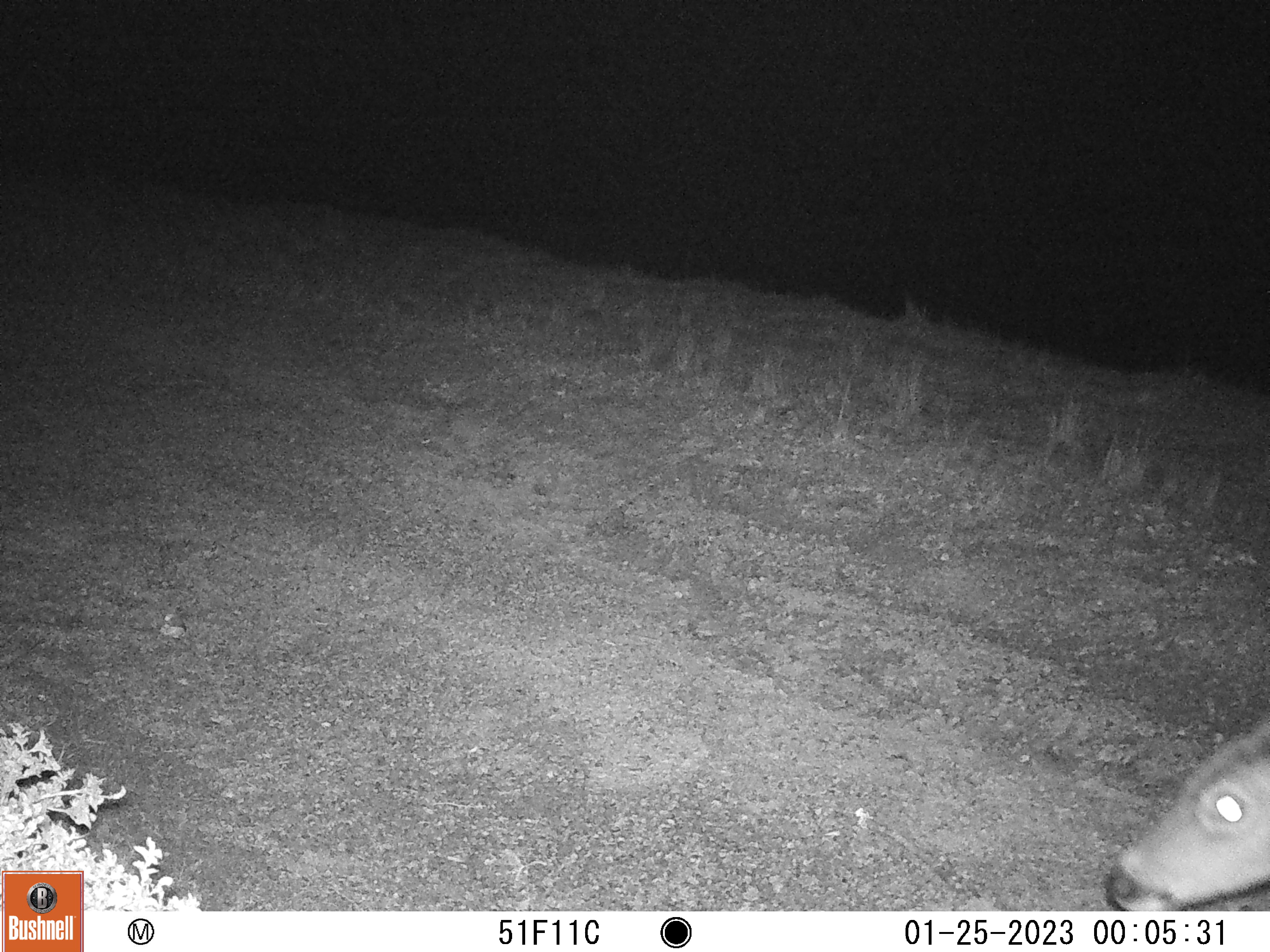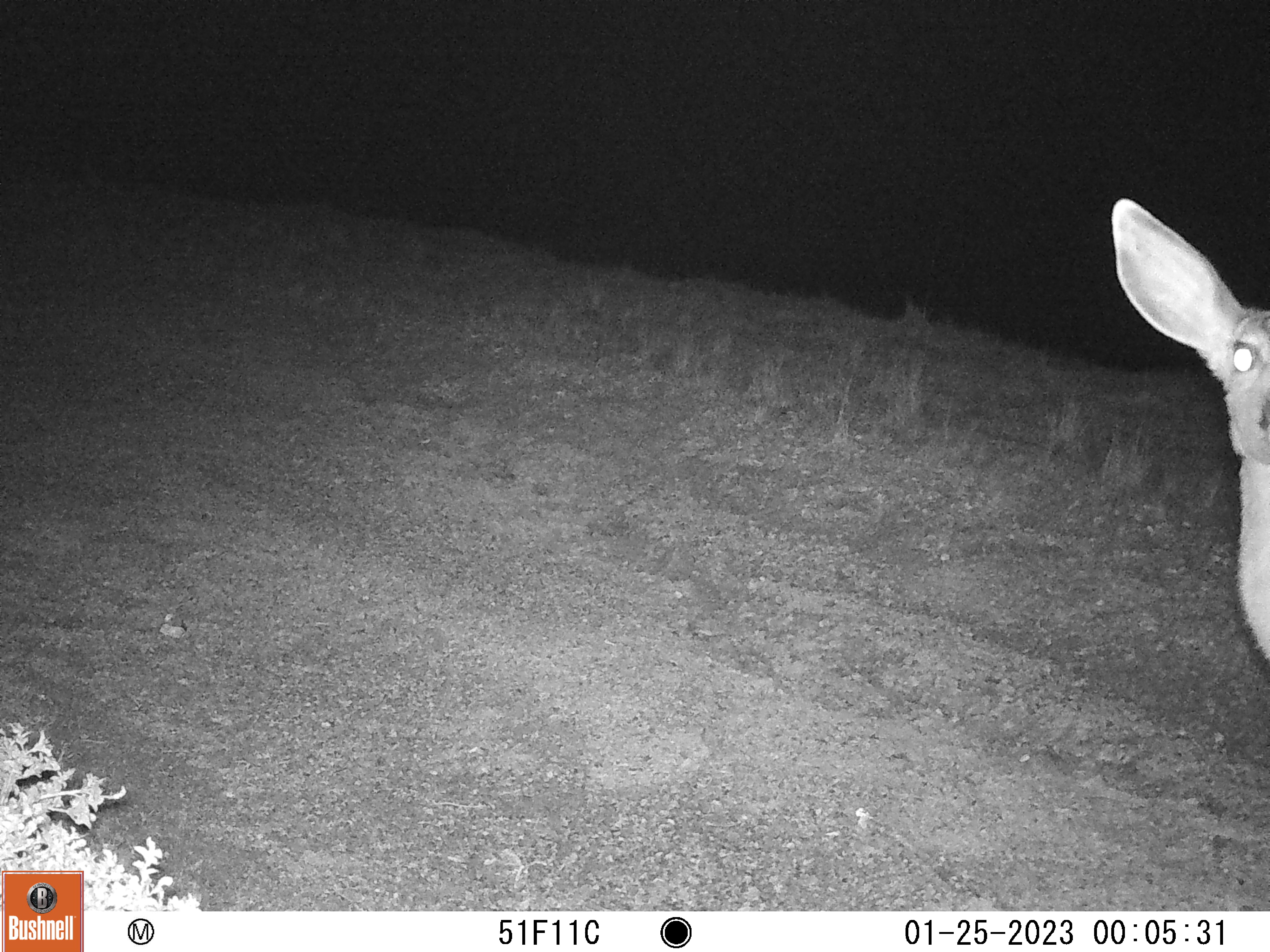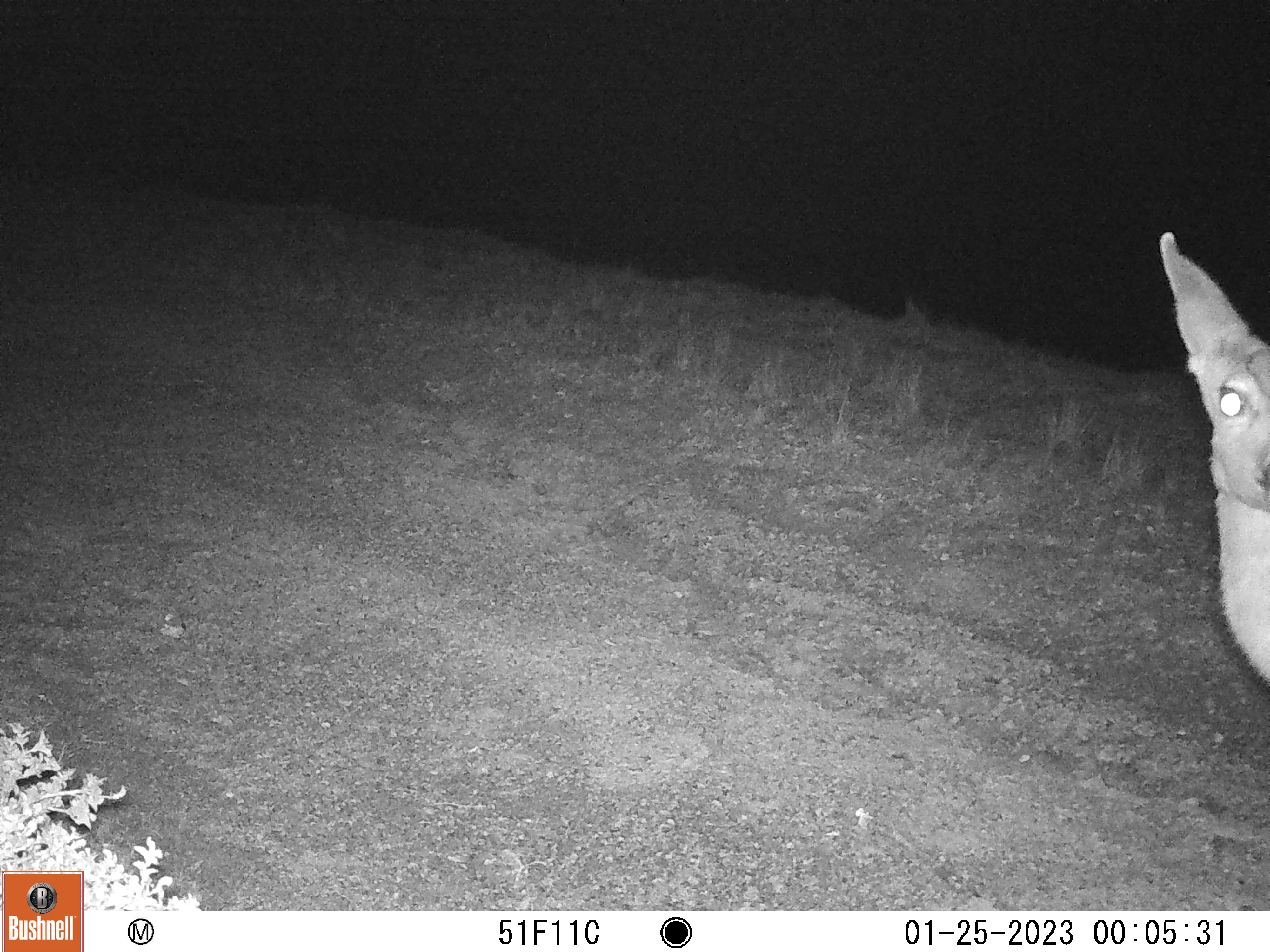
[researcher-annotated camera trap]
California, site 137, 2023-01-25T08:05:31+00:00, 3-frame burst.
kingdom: Animalia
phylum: Chordata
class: Mammalia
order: Artiodactyla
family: Cervidae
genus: Odocoileus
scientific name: Odocoileus hemionus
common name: mule deer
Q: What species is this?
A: Mule deer (Odocoileus hemionus).